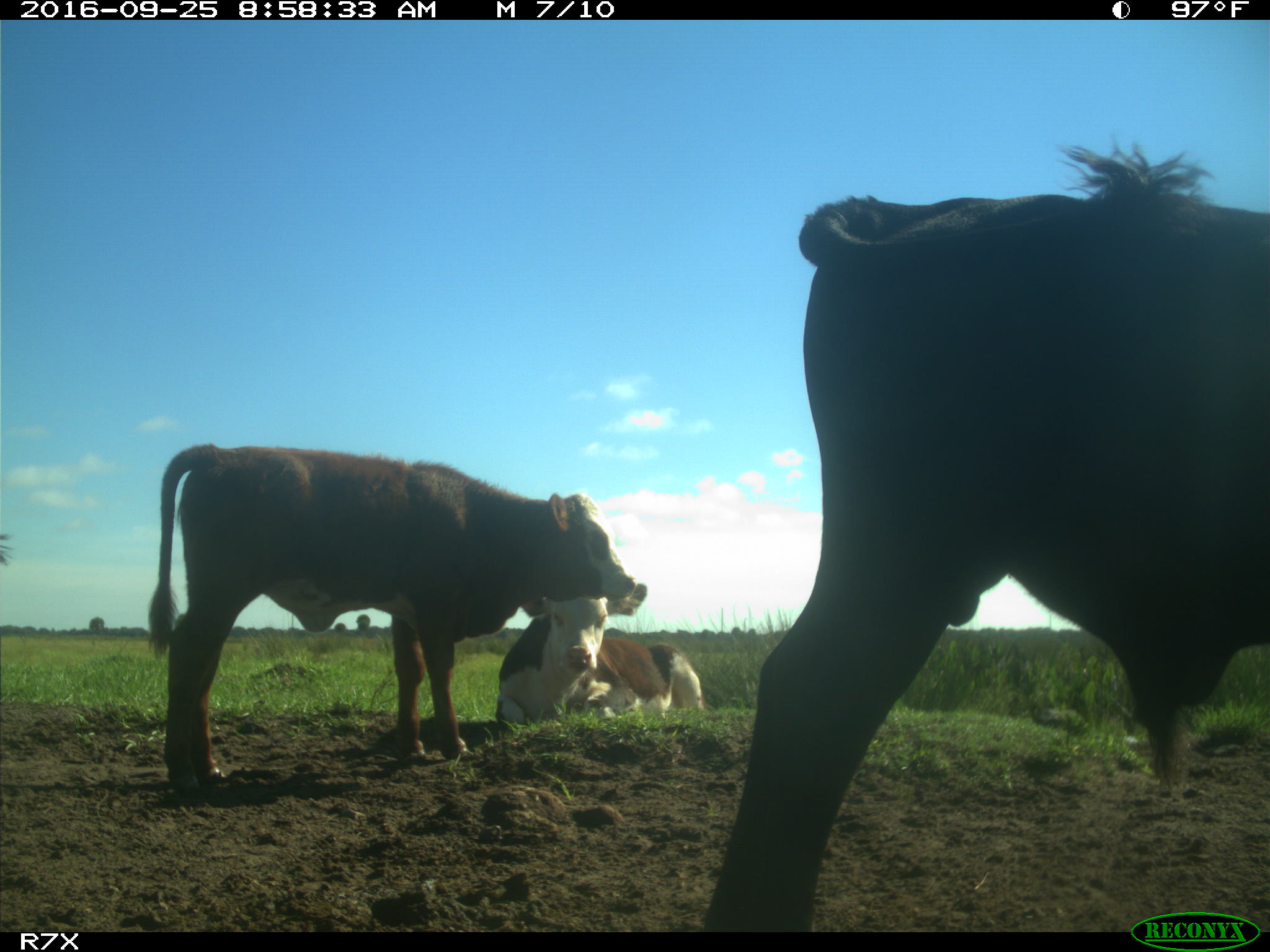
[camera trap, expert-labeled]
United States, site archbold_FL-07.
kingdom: Animalia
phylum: Chordata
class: Mammalia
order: Artiodactyla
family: Bovidae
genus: Bos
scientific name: Bos taurus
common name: domestic cow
Bos taurus (domestic cow).